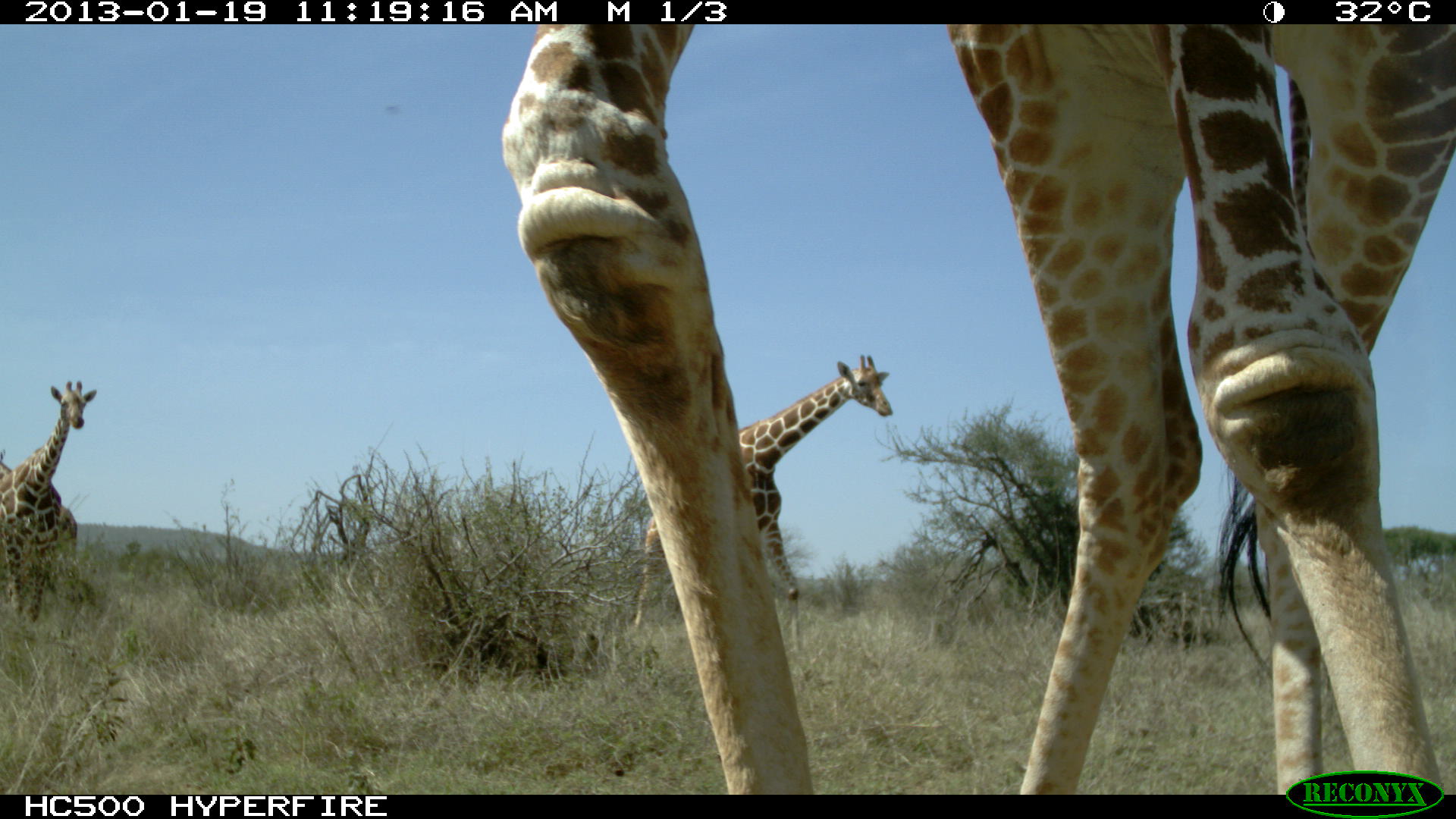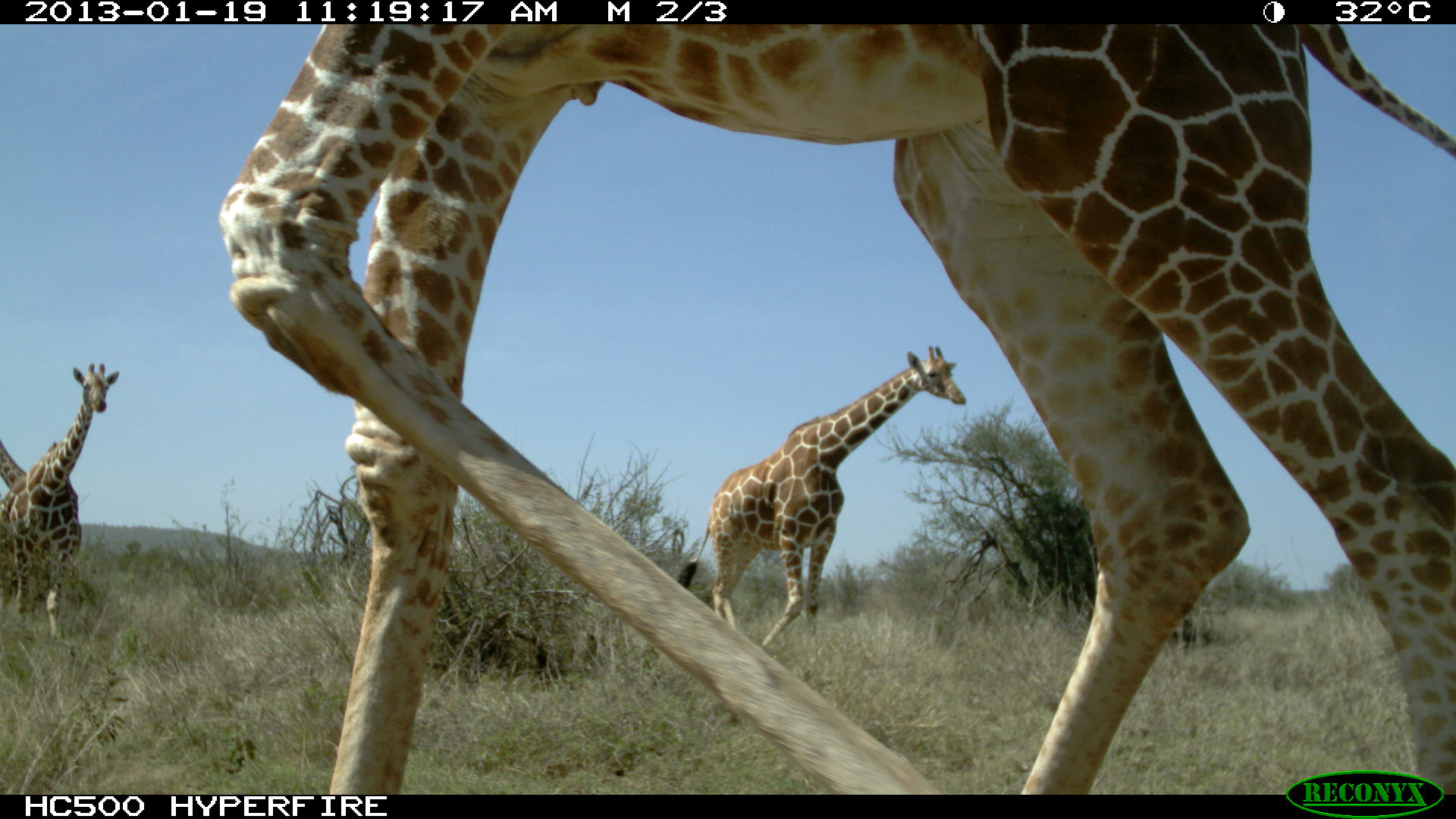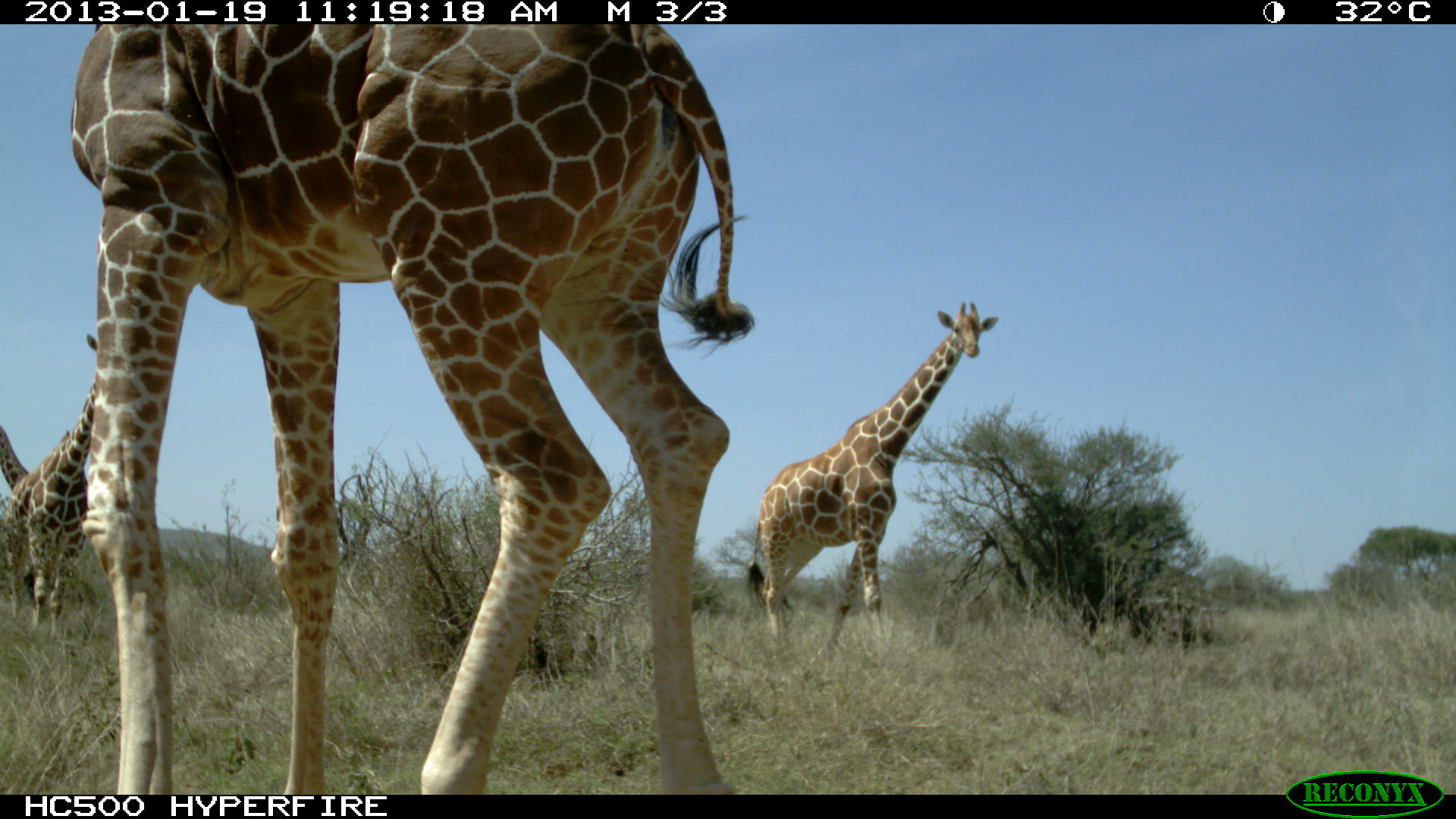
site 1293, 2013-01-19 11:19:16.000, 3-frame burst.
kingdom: Animalia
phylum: Chordata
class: Mammalia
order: Artiodactyla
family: Giraffidae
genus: Giraffa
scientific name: Giraffa camelopardalis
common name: giraffe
Giraffa camelopardalis (giraffe), count 4.